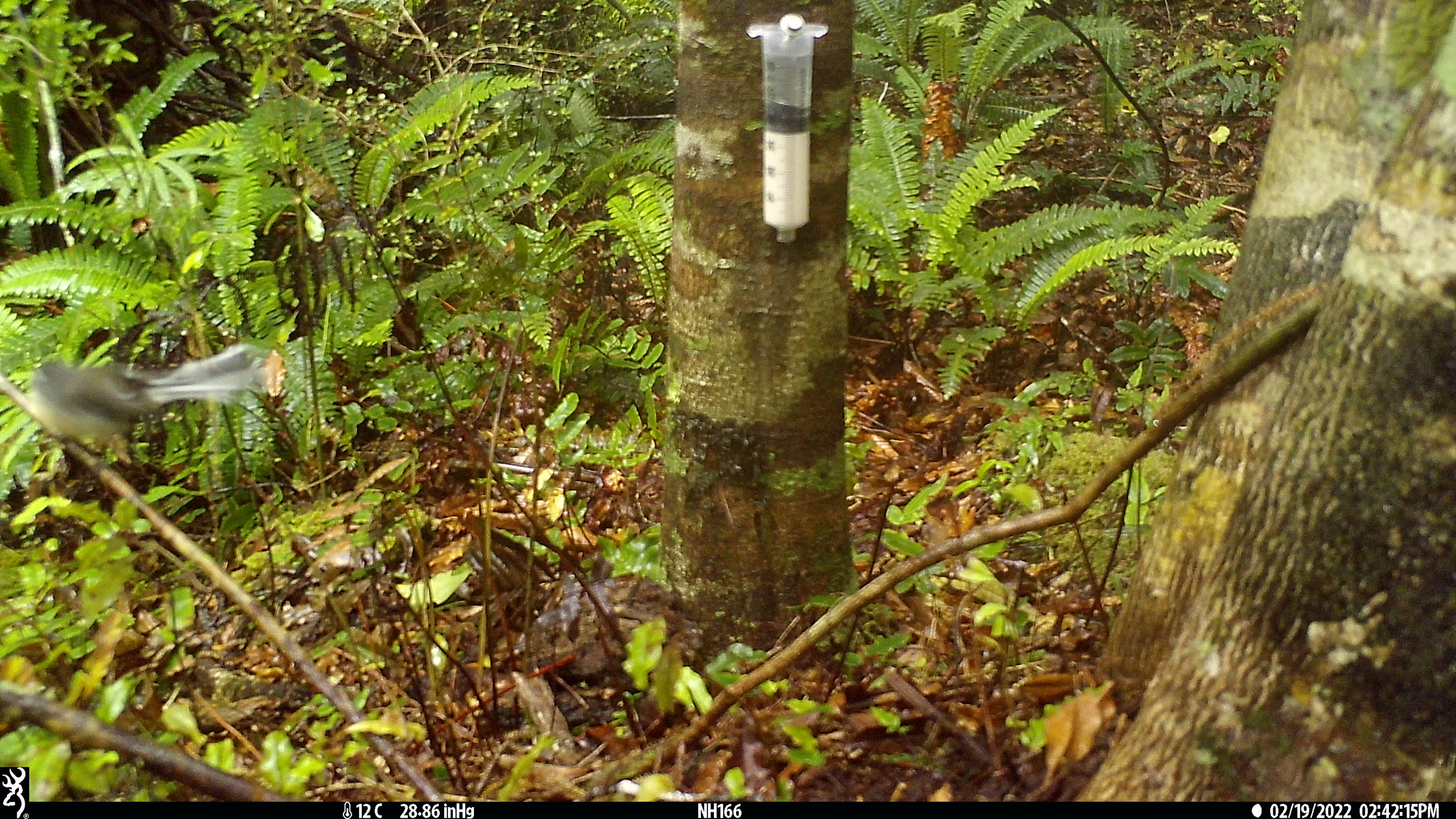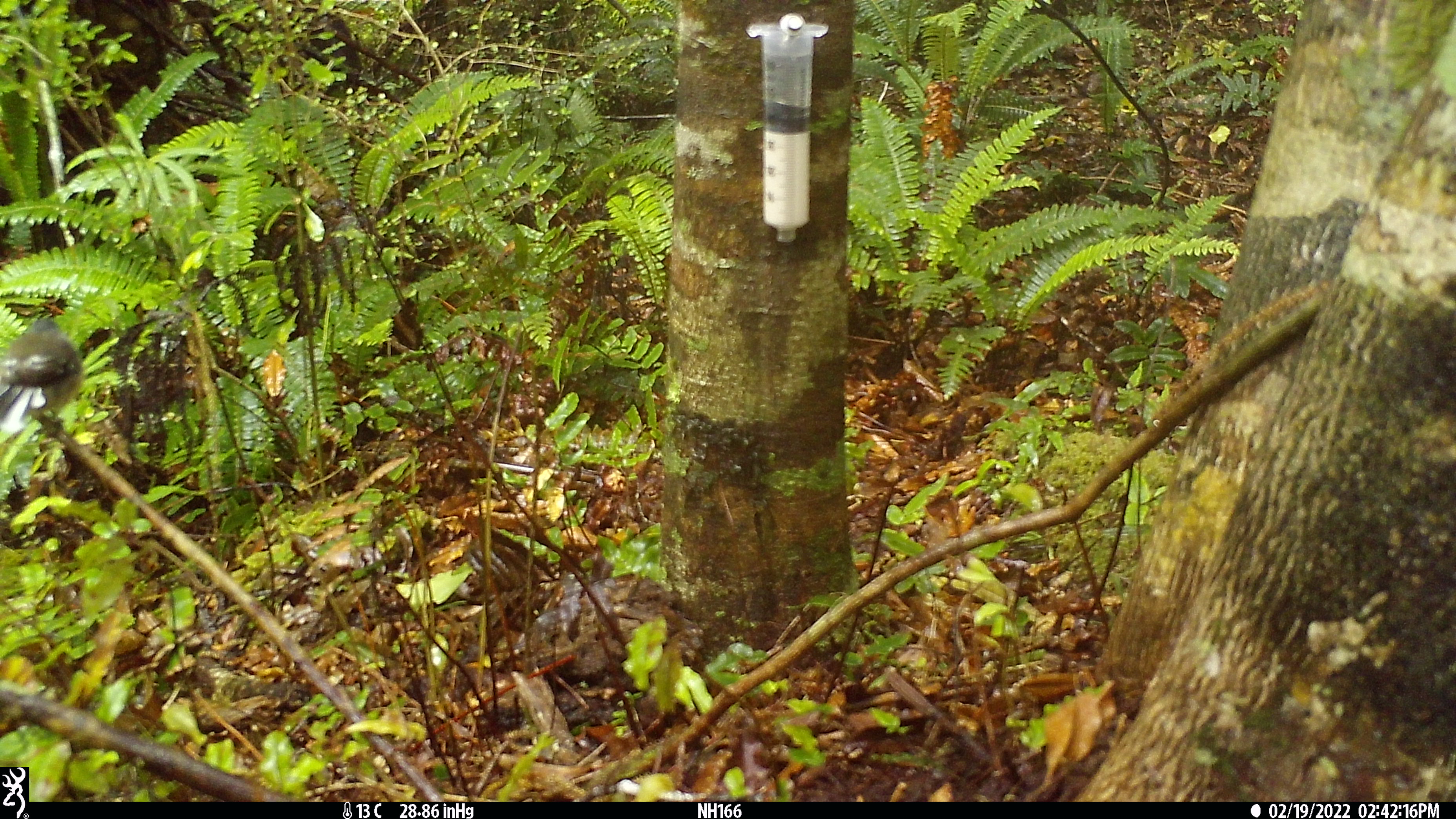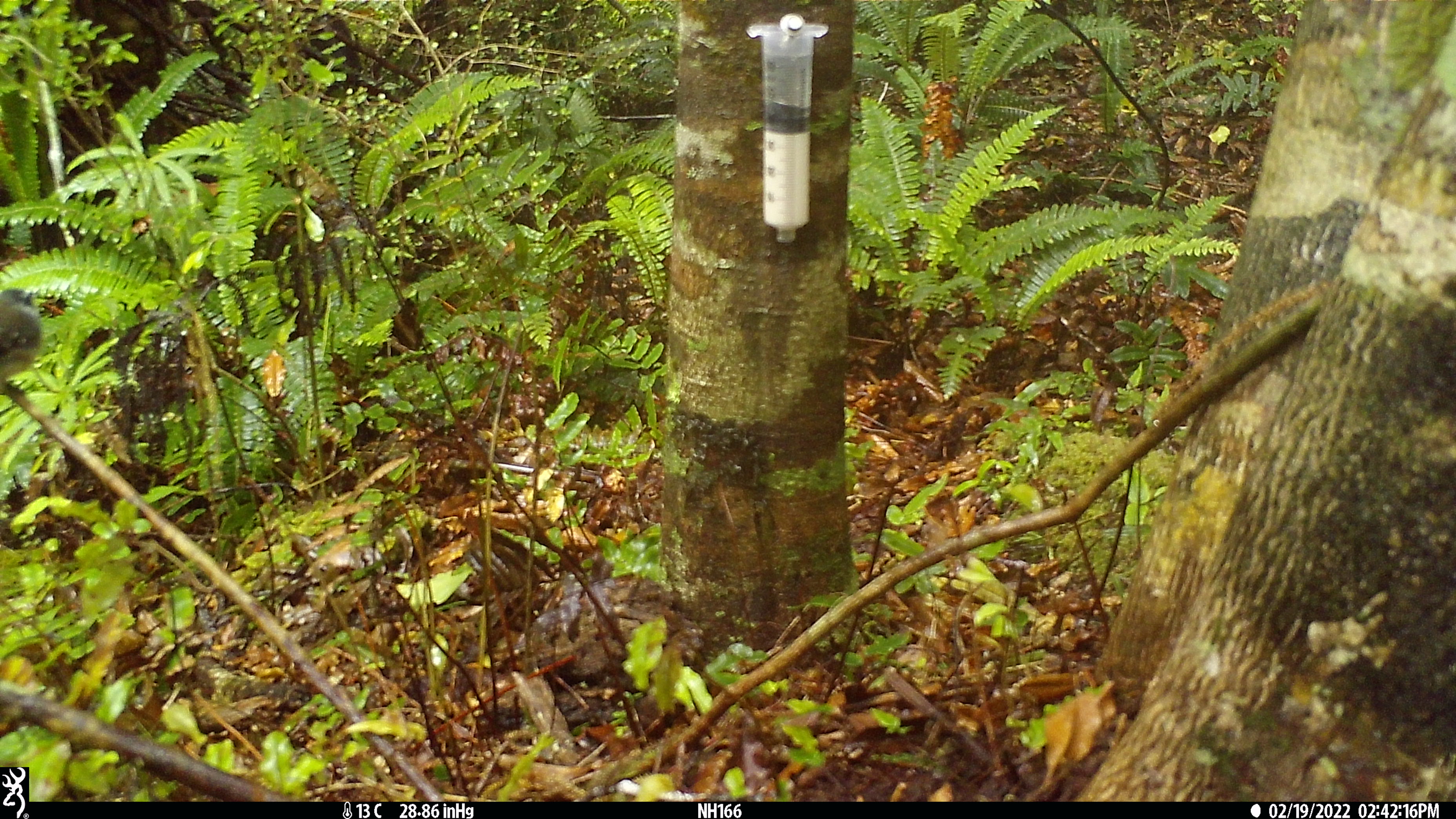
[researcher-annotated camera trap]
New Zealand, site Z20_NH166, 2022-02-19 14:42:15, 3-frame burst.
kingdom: Animalia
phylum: Chordata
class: Aves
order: Passeriformes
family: Rhipiduridae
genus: Rhipidura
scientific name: Rhipidura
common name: fantails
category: fantail